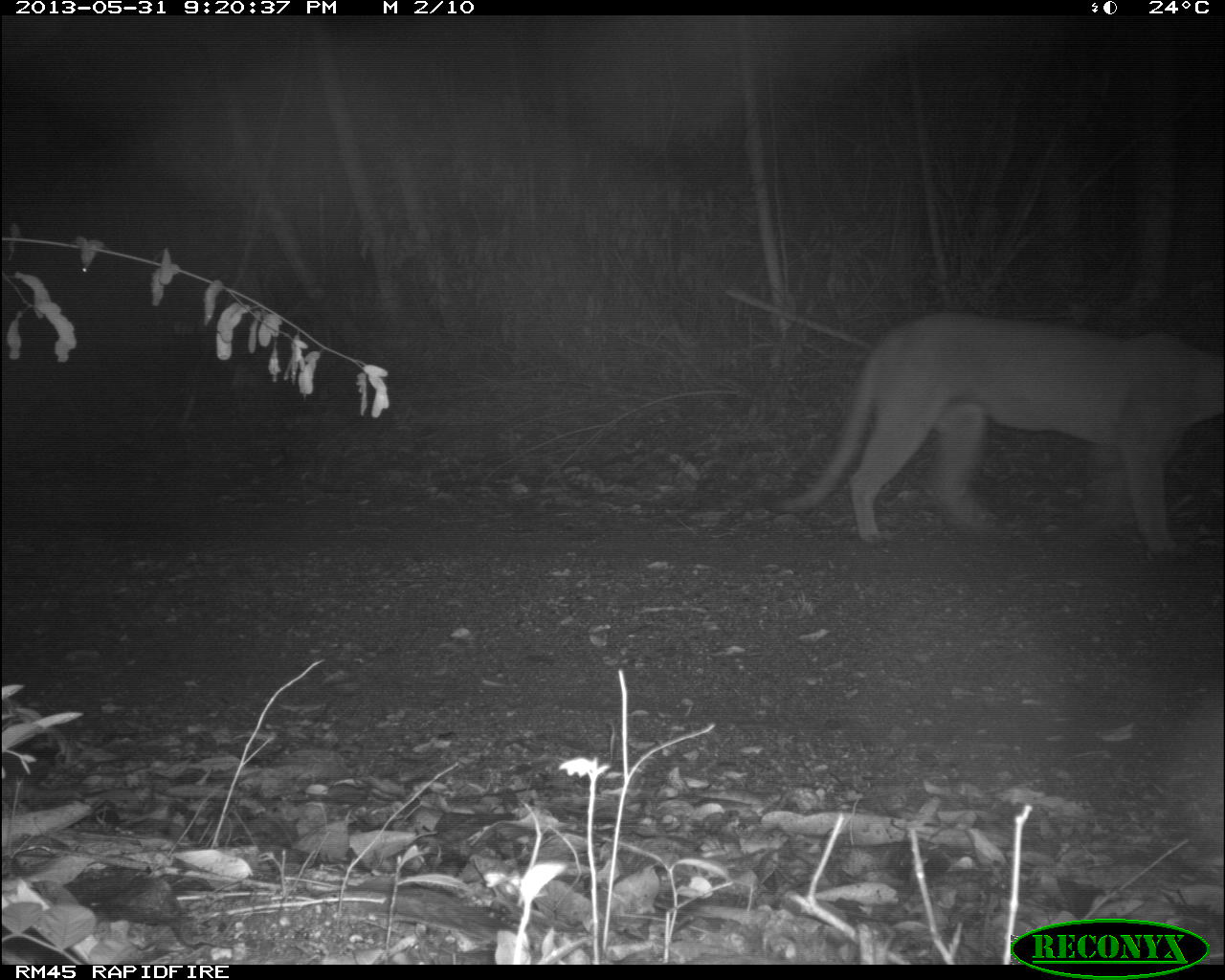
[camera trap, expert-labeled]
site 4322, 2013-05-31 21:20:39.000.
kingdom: Animalia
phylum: Chordata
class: Mammalia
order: Carnivora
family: Felidae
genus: Puma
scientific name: Puma concolor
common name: mountain lion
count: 1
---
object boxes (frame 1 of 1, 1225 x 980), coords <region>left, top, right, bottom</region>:
puma concolor: <region>753, 307, 1225, 556</region>